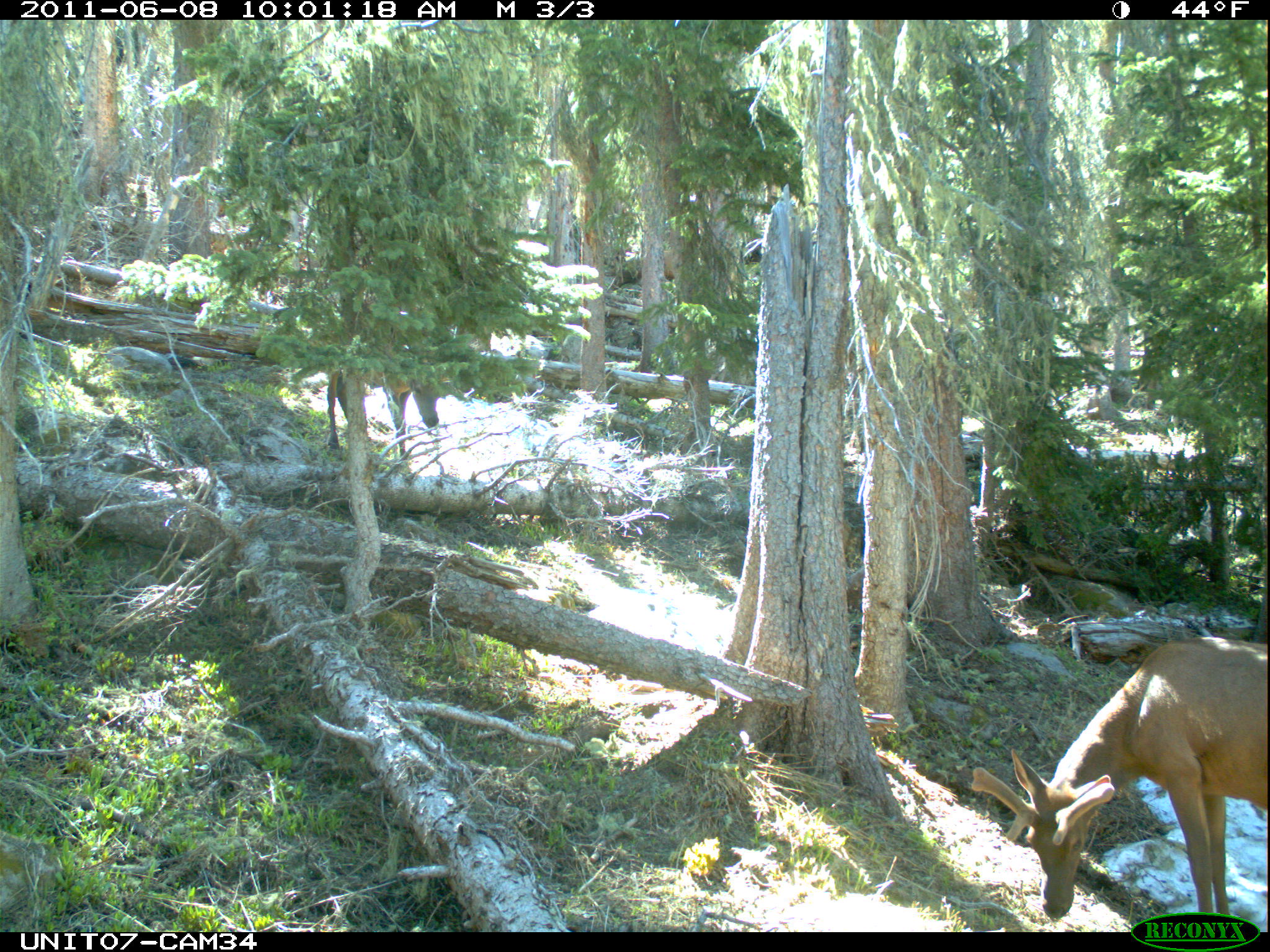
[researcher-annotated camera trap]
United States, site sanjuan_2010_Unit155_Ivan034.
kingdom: Animalia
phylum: Chordata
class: Mammalia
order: Artiodactyla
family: Cervidae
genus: Cervus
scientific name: Cervus elaphus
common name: red deer